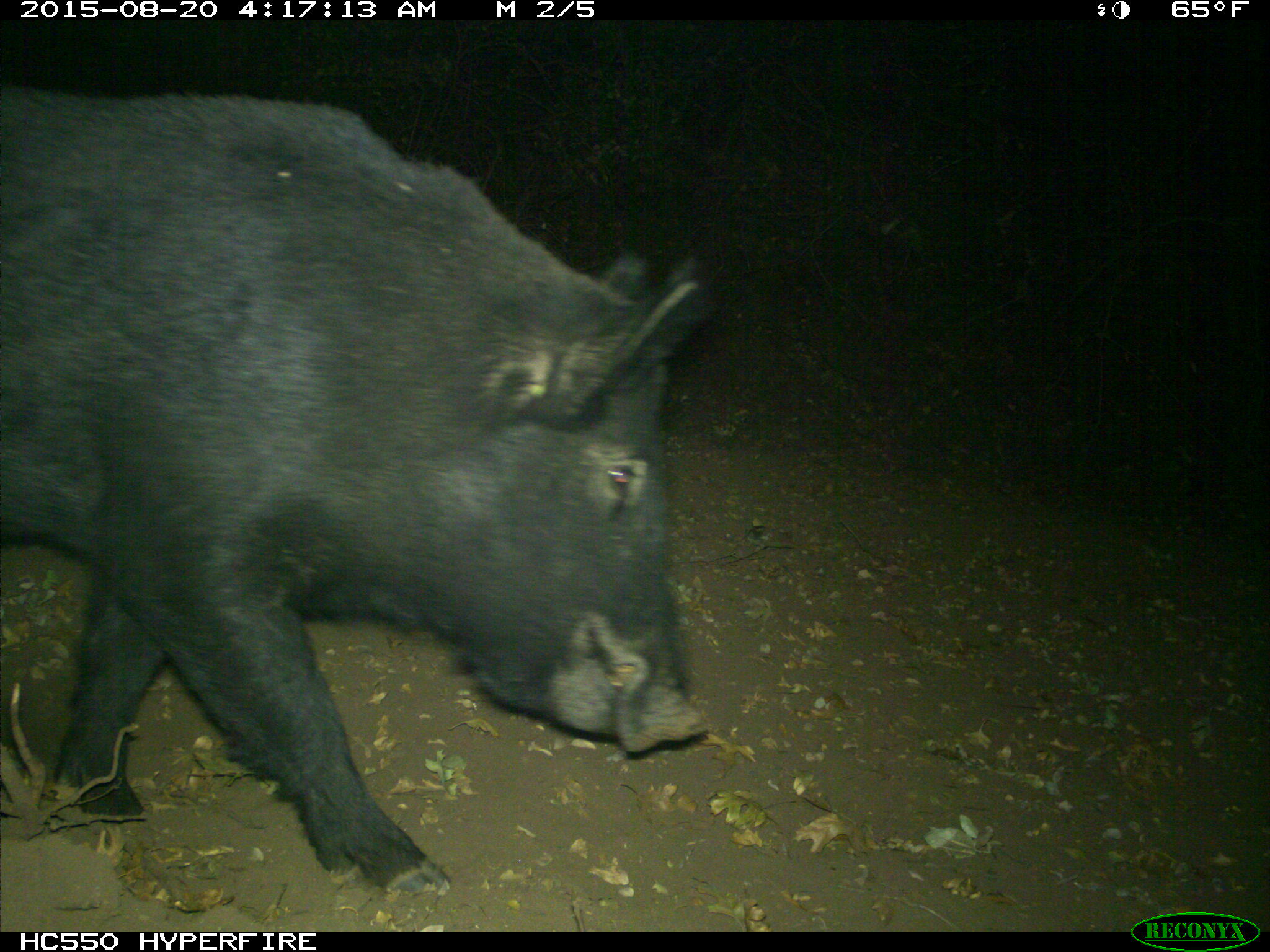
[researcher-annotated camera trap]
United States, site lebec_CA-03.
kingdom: Animalia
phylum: Chordata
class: Mammalia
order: Artiodactyla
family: Suidae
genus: Sus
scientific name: Sus scrofa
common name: wild boar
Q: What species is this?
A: Sus scrofa (wild boar).